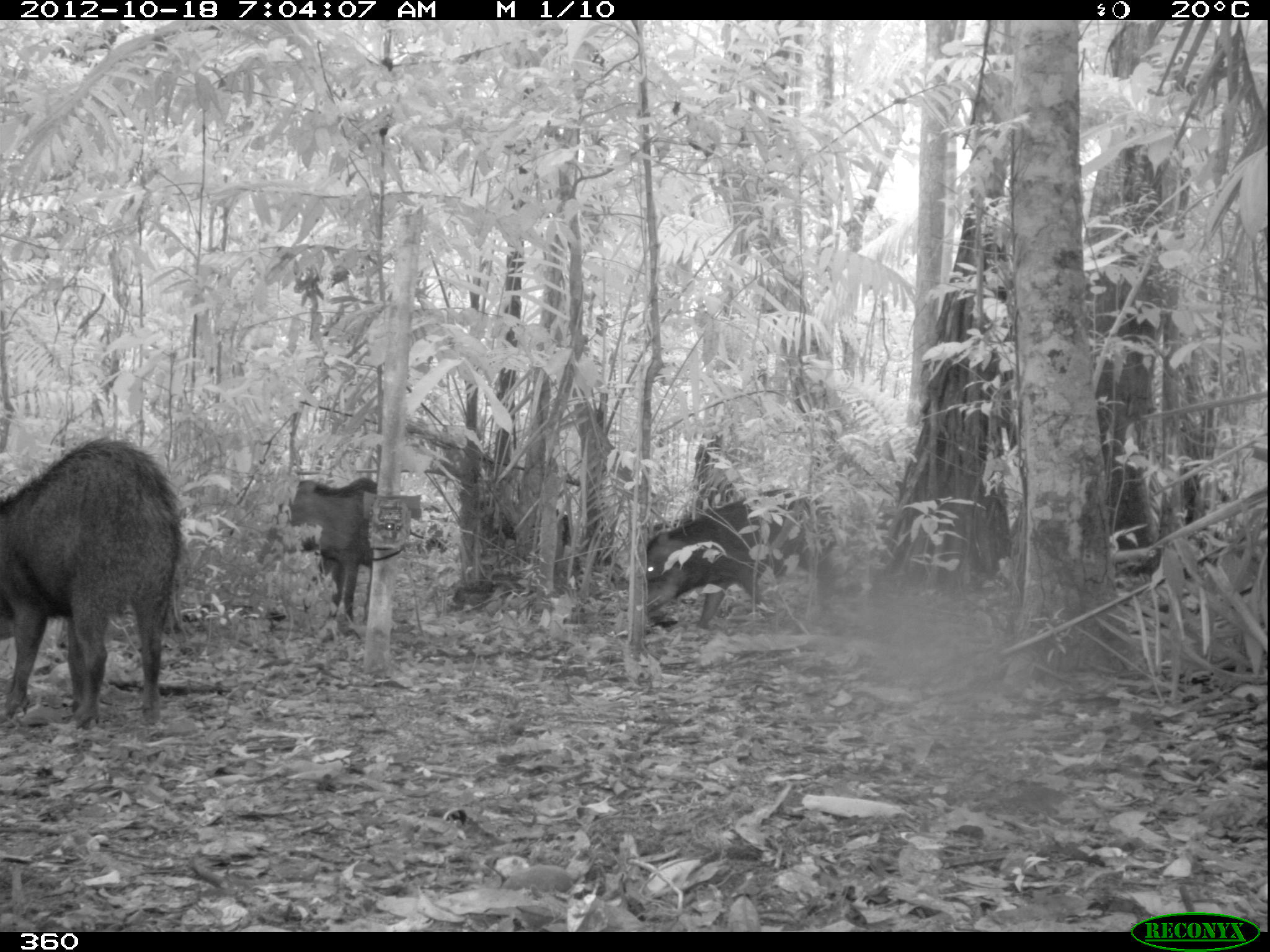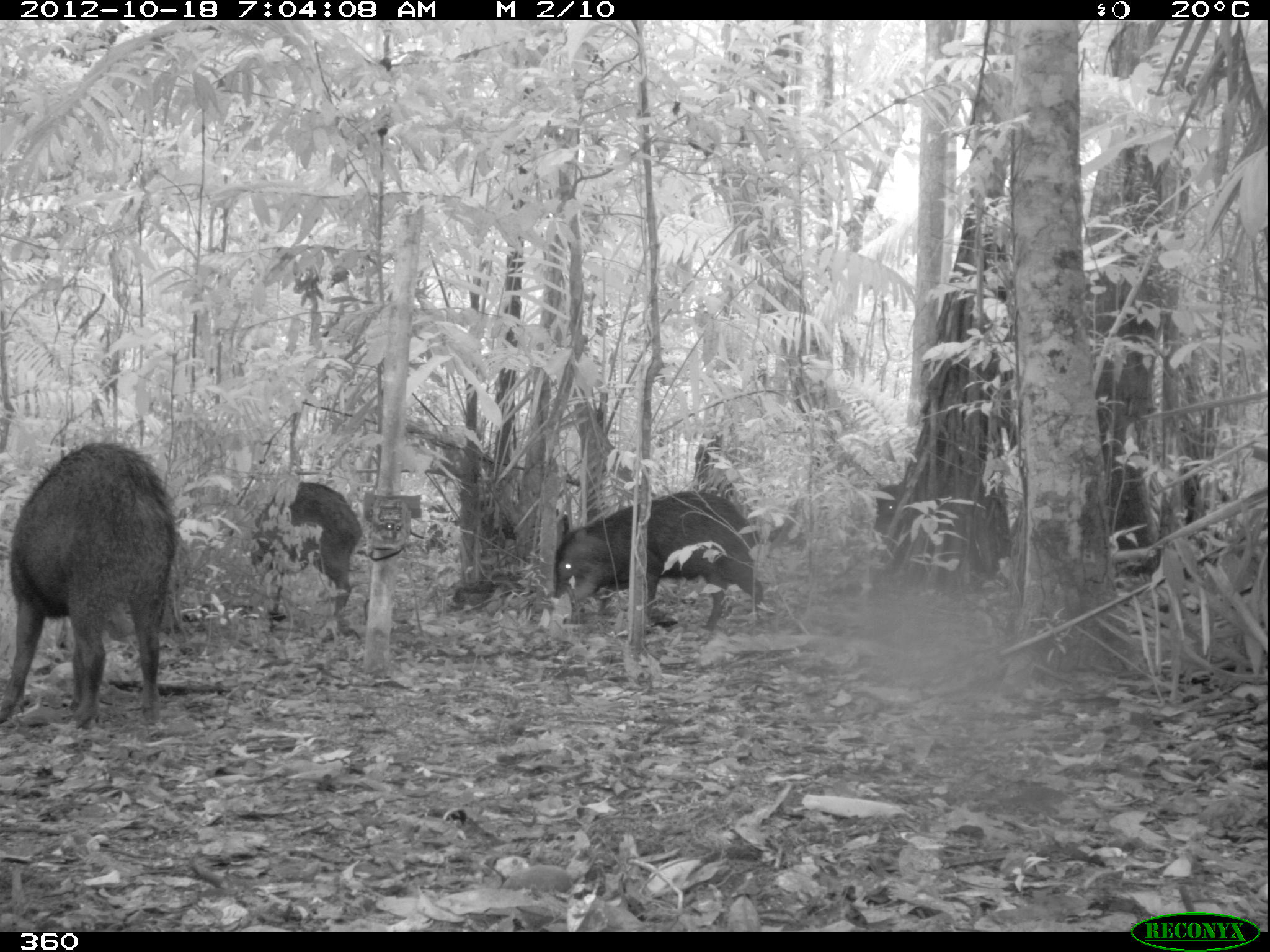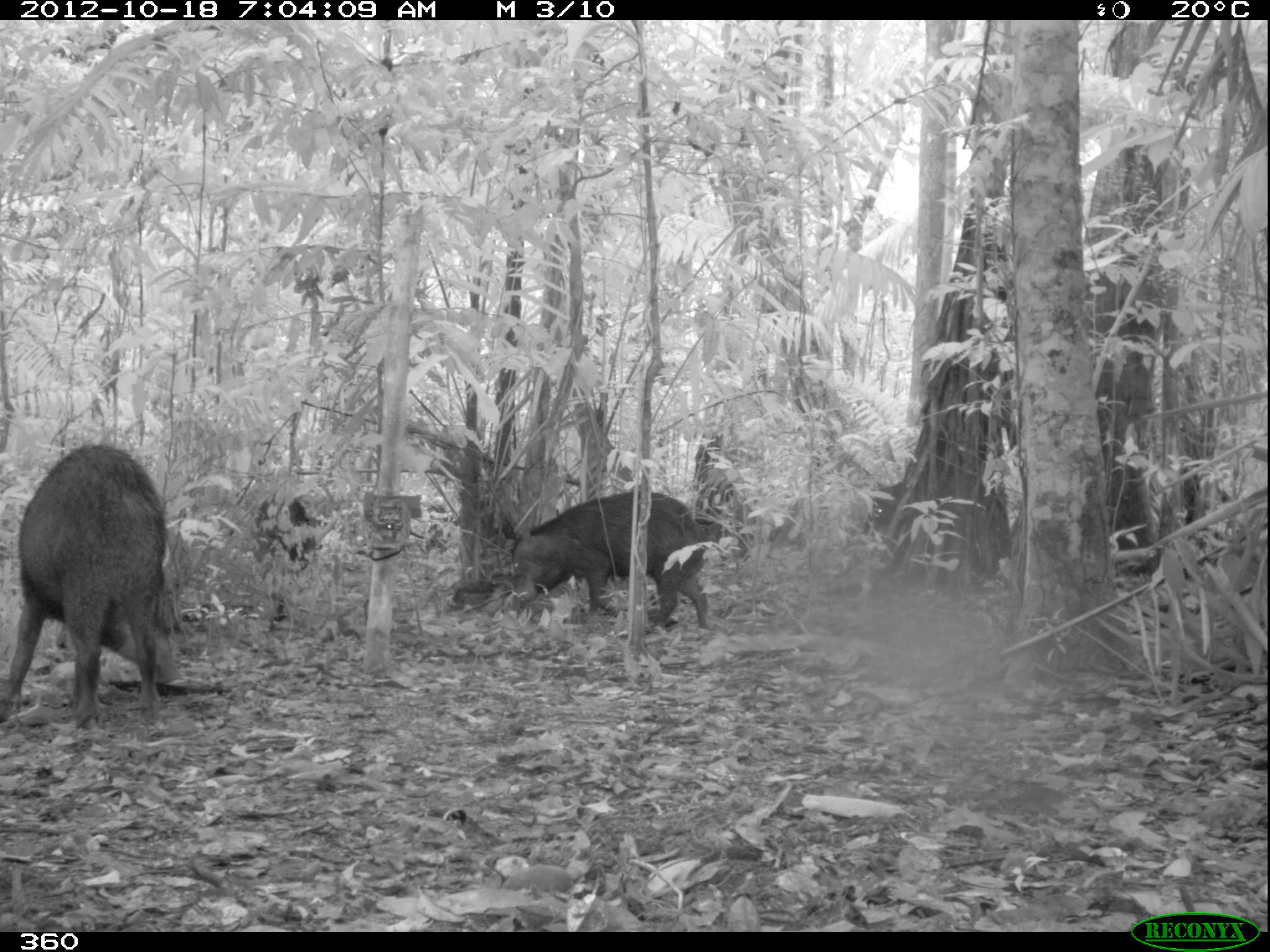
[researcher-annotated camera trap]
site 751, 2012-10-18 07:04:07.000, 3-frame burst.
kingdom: Animalia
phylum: Chordata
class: Mammalia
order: Artiodactyla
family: Tayassuidae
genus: Tayassu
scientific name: Tayassu pecari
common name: white-lipped peccary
Tayassu pecari (white-lipped peccary).